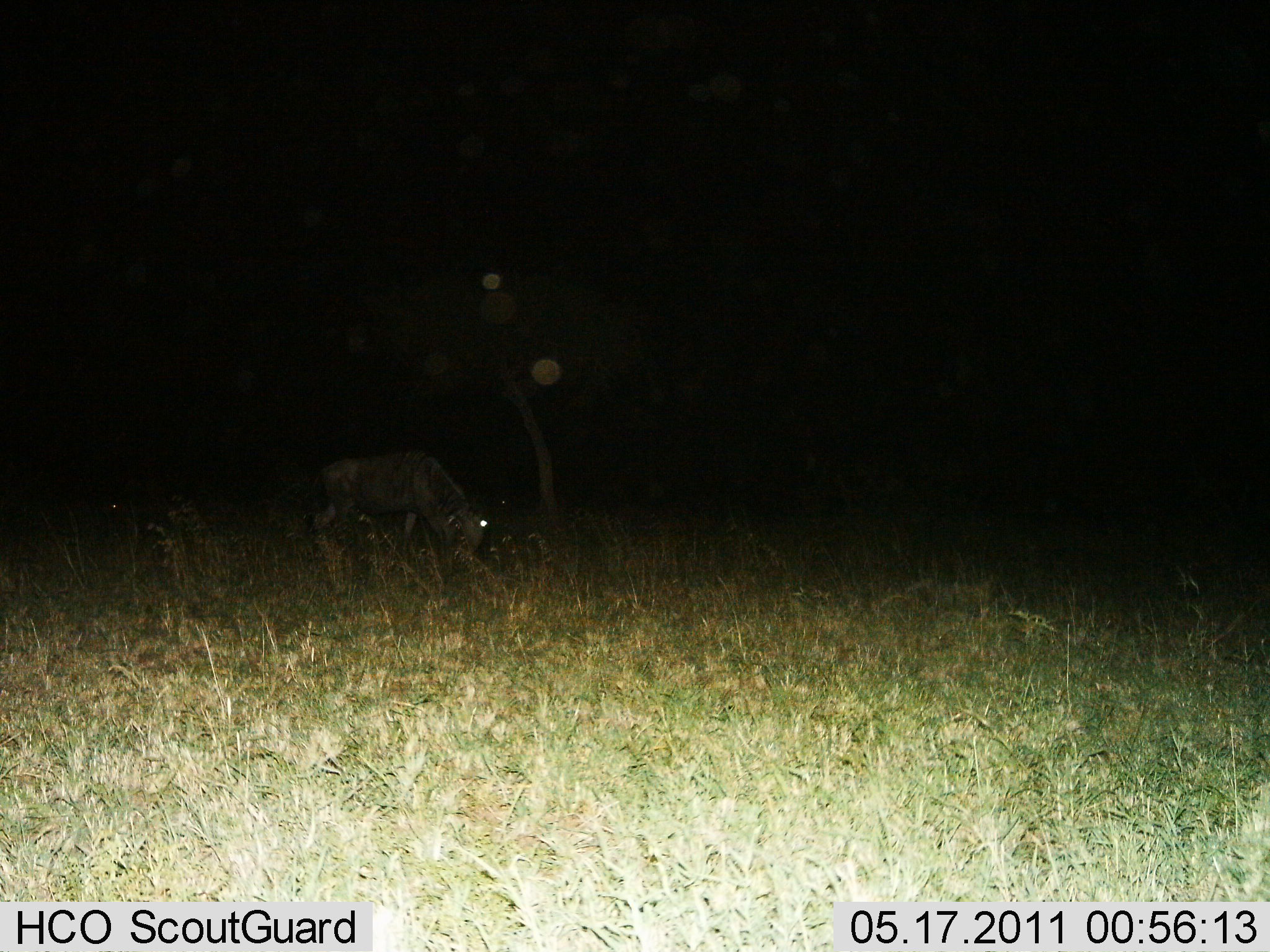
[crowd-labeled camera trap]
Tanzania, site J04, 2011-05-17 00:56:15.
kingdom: Animalia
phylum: Chordata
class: Mammalia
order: Carnivora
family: Hyaenidae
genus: Crocuta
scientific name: Crocuta crocuta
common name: spotted hyena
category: hyenaspotted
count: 1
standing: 67%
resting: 0%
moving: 33%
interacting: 0%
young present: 0%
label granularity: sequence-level